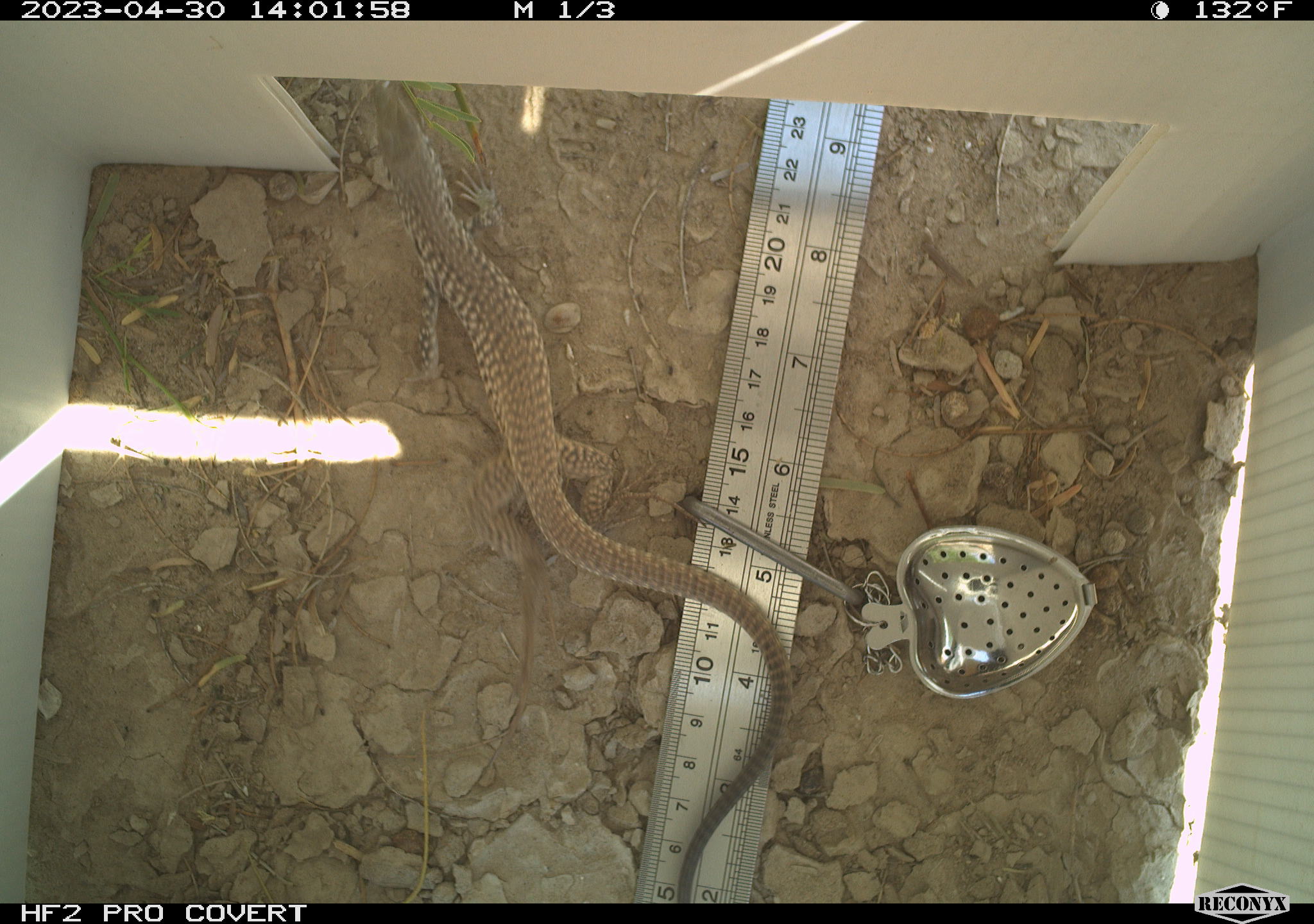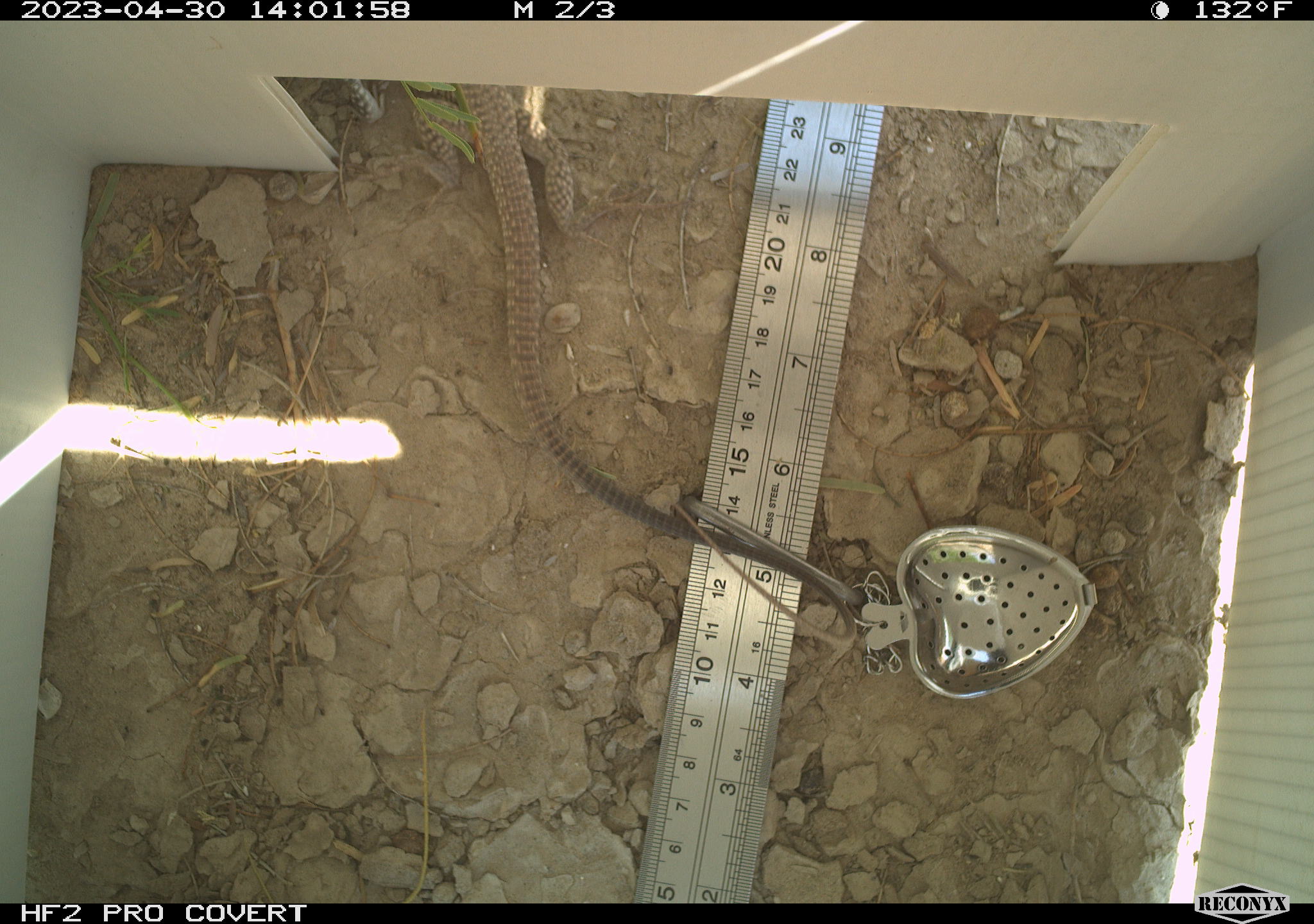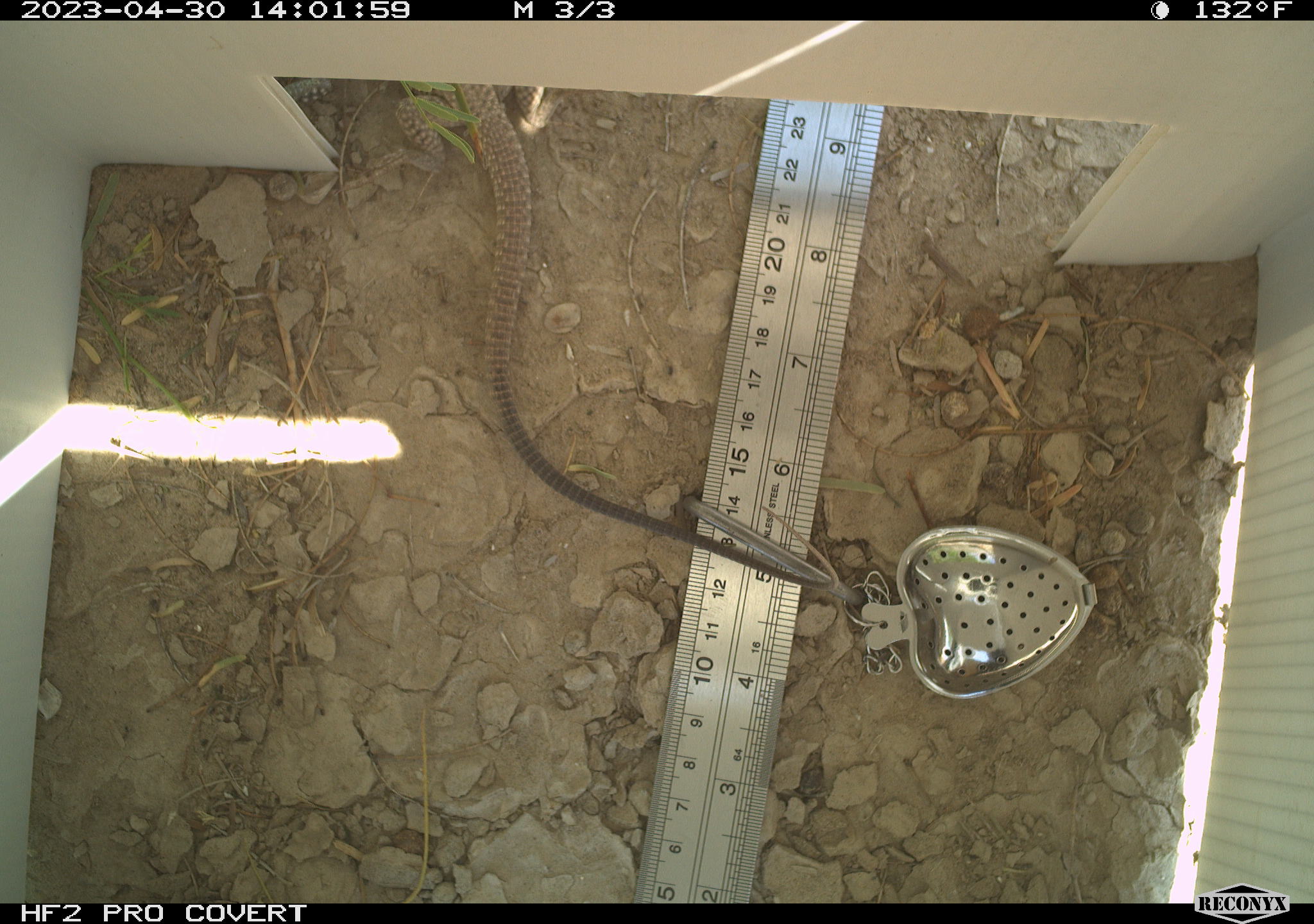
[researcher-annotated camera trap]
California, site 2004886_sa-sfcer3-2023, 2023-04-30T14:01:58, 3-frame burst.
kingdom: Animalia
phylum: Chordata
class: Reptilia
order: Squamata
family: Teiidae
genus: Aspidoscelis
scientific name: Aspidoscelis tigris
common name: western whiptail